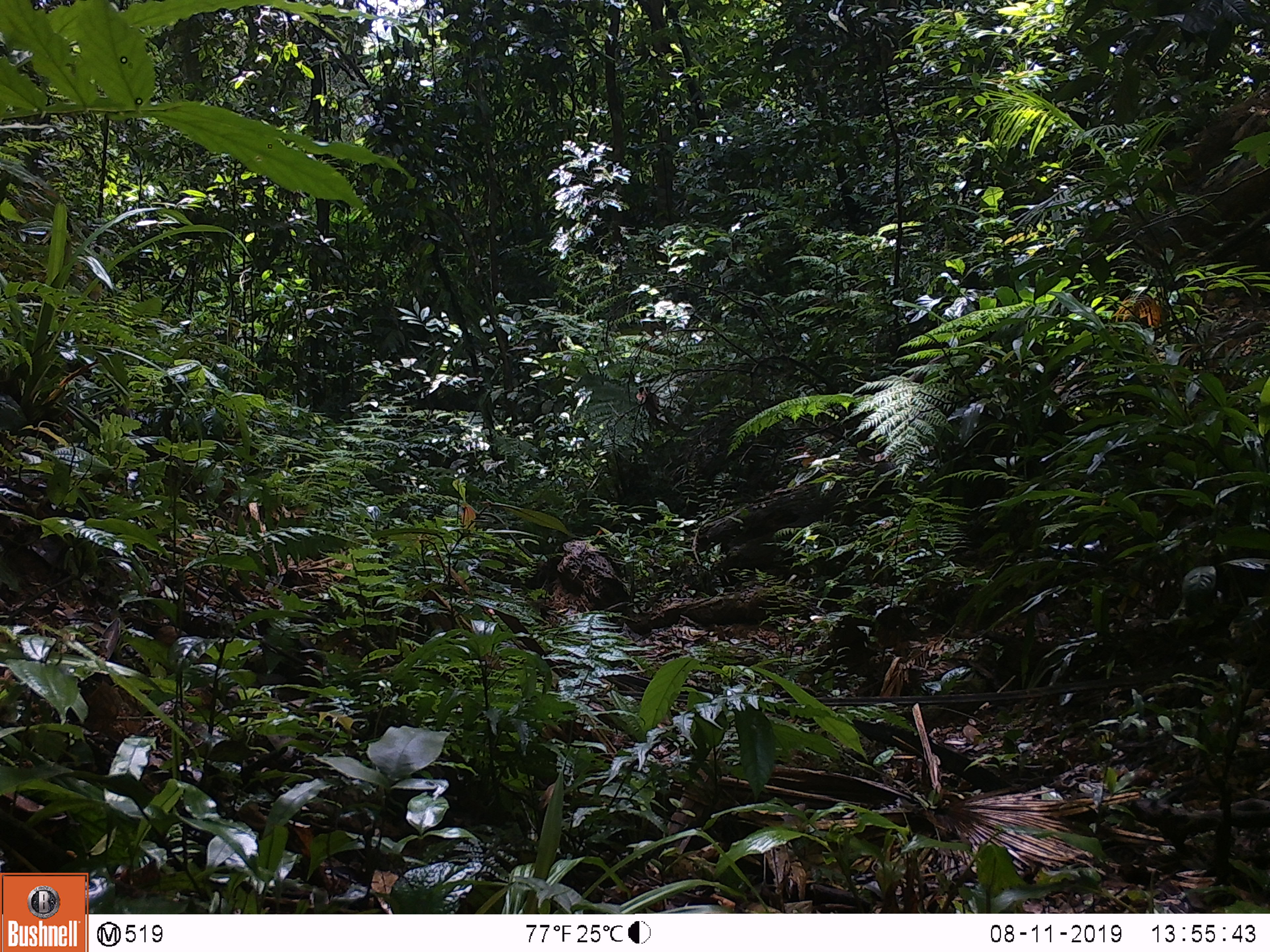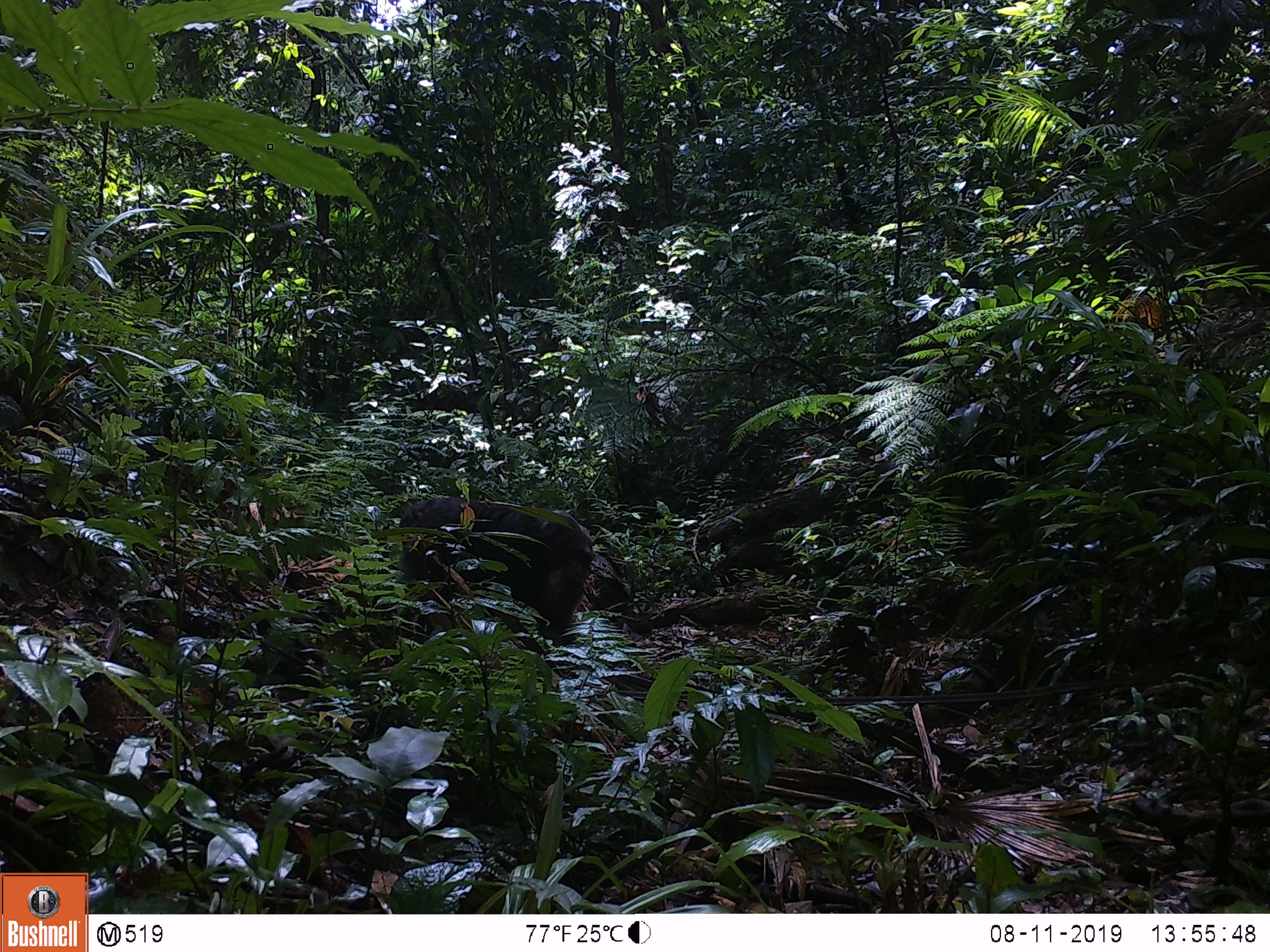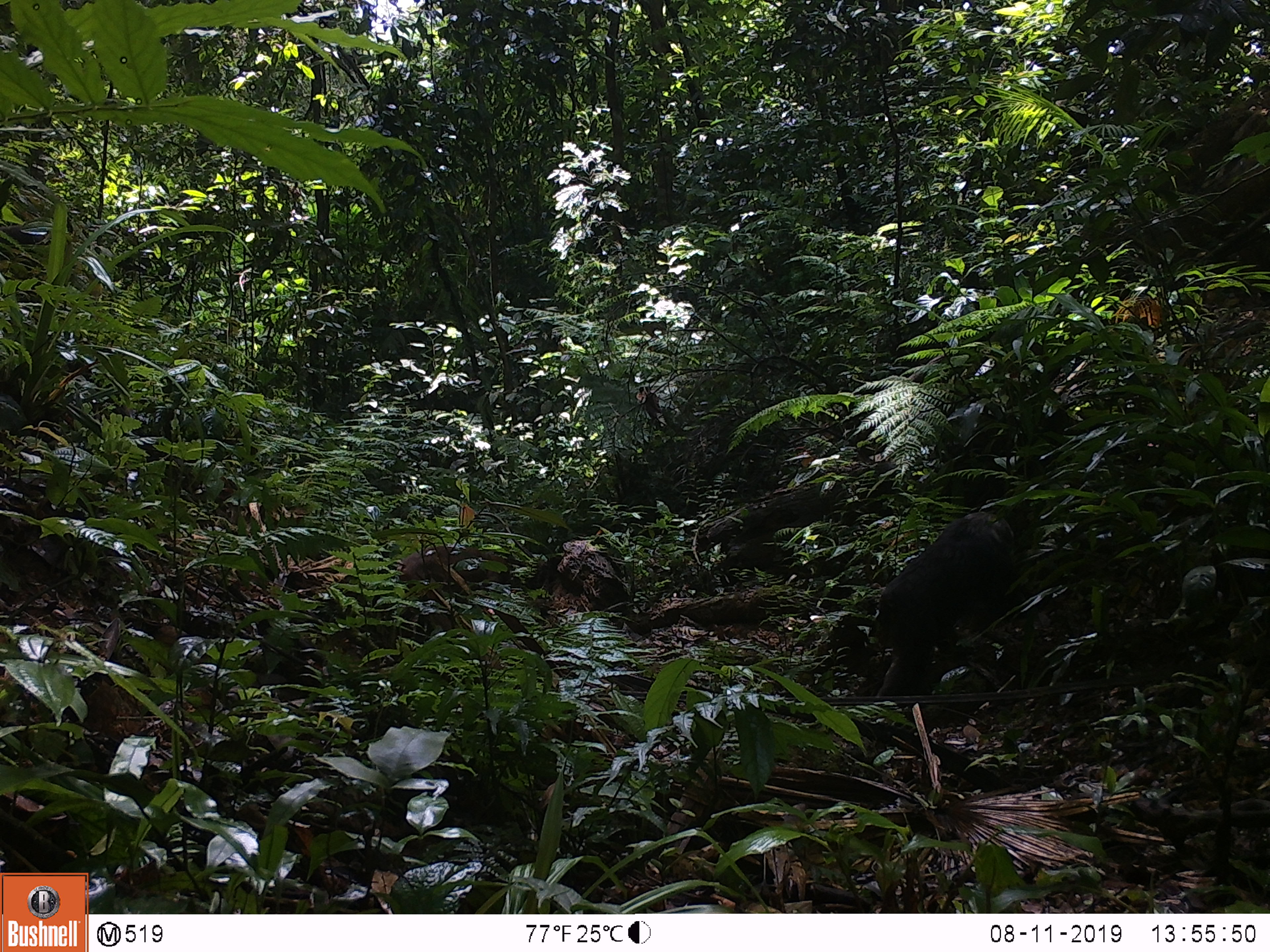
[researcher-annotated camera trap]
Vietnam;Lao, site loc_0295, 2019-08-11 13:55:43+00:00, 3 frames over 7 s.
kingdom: Animalia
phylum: Chordata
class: Mammalia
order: Primates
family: Cercopithecidae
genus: Macaca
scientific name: Macaca arctoides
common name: stump-tailed macaque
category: stump tailed macaque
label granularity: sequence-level